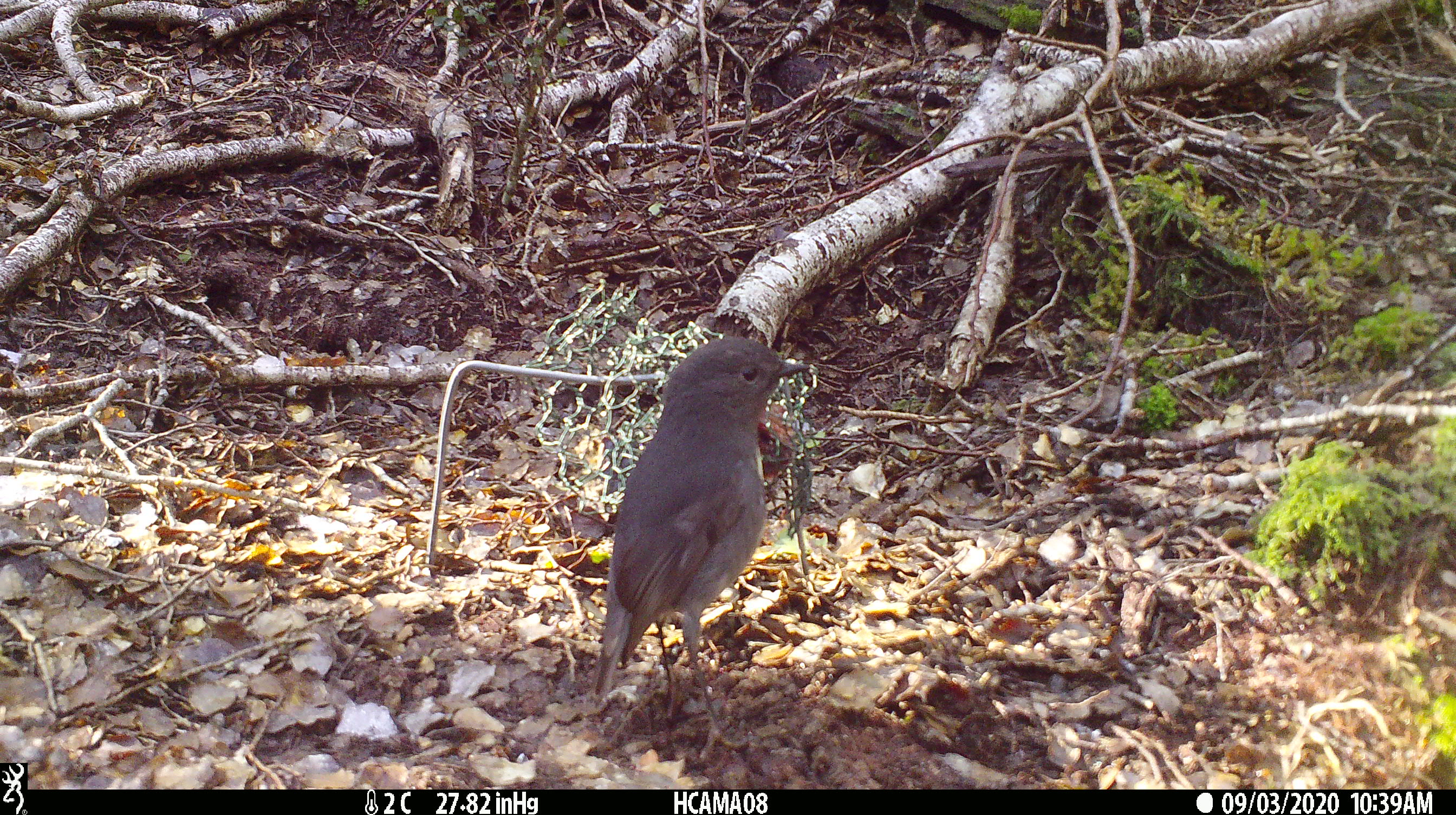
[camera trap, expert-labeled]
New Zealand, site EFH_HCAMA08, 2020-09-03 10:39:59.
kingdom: Animalia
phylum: Chordata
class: Aves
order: Passeriformes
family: Petroicidae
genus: Petroica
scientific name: Petroica australis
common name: new zealand robin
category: robin